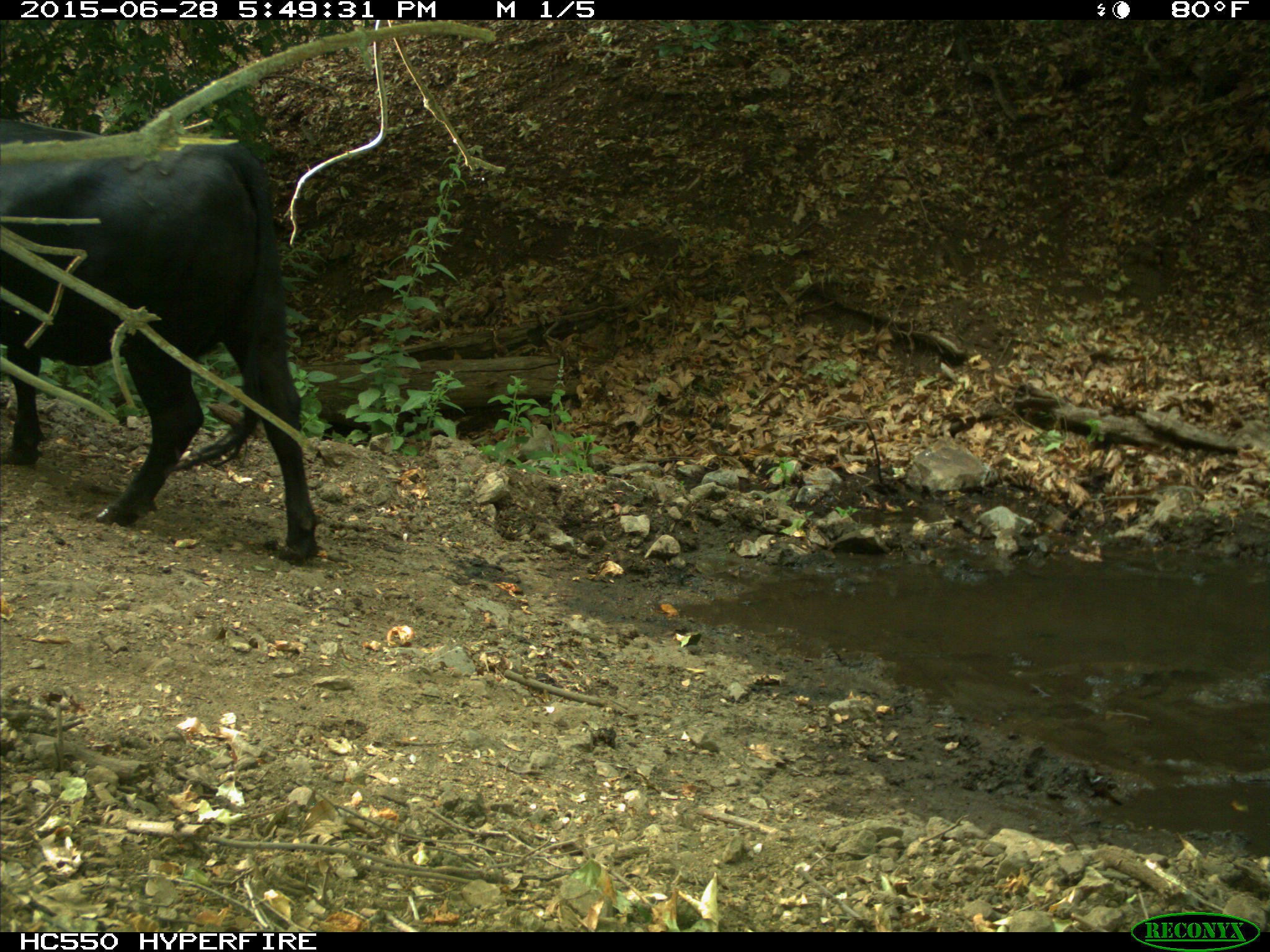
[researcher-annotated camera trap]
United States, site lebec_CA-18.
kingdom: Animalia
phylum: Chordata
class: Mammalia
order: Artiodactyla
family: Bovidae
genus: Bos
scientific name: Bos taurus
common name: domestic cow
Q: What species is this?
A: Bos taurus (domestic cow).